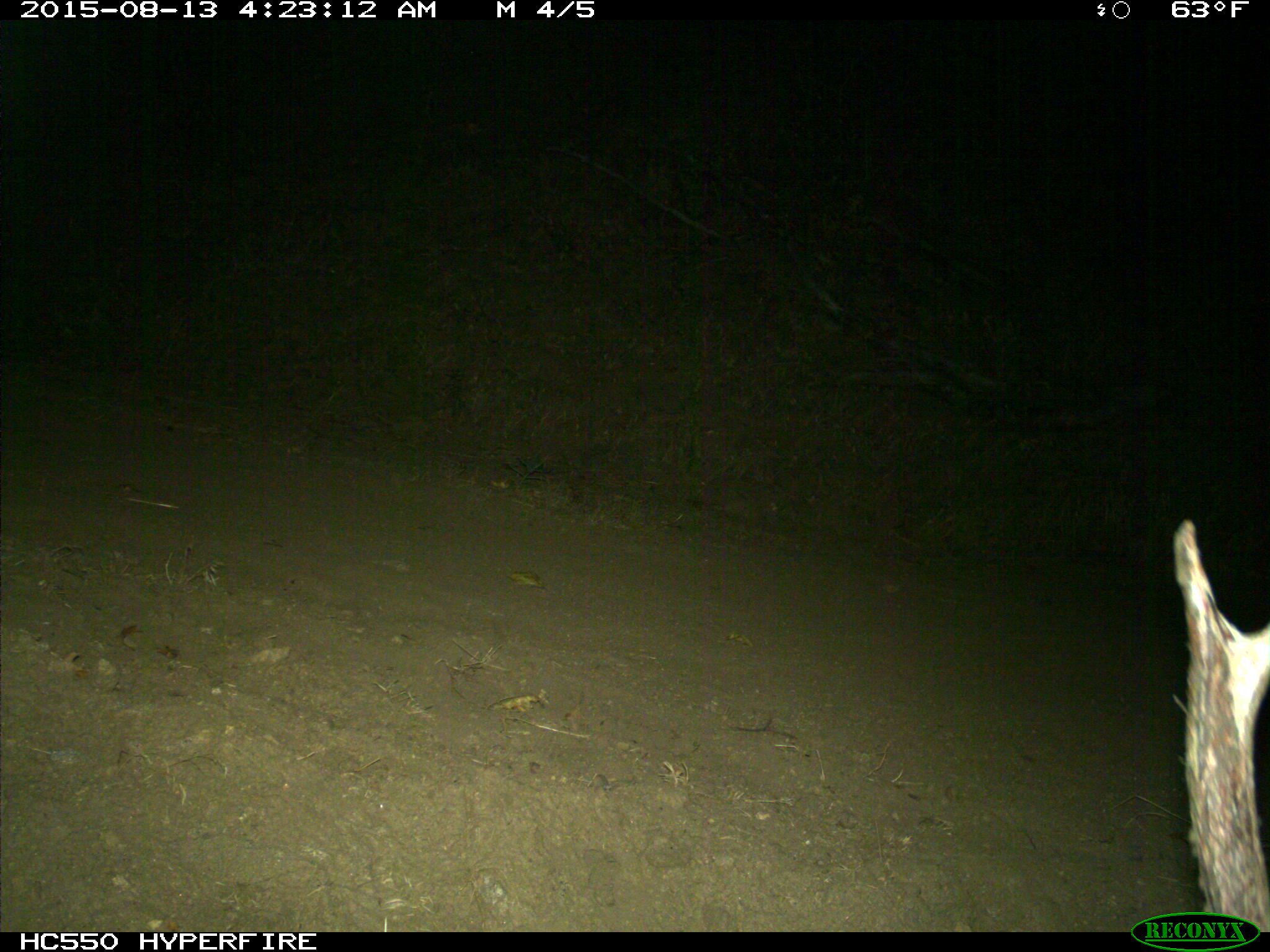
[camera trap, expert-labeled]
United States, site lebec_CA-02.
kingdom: Animalia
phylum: Chordata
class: Mammalia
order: Artiodactyla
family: Cervidae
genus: Cervus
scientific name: Cervus canadensis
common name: elk